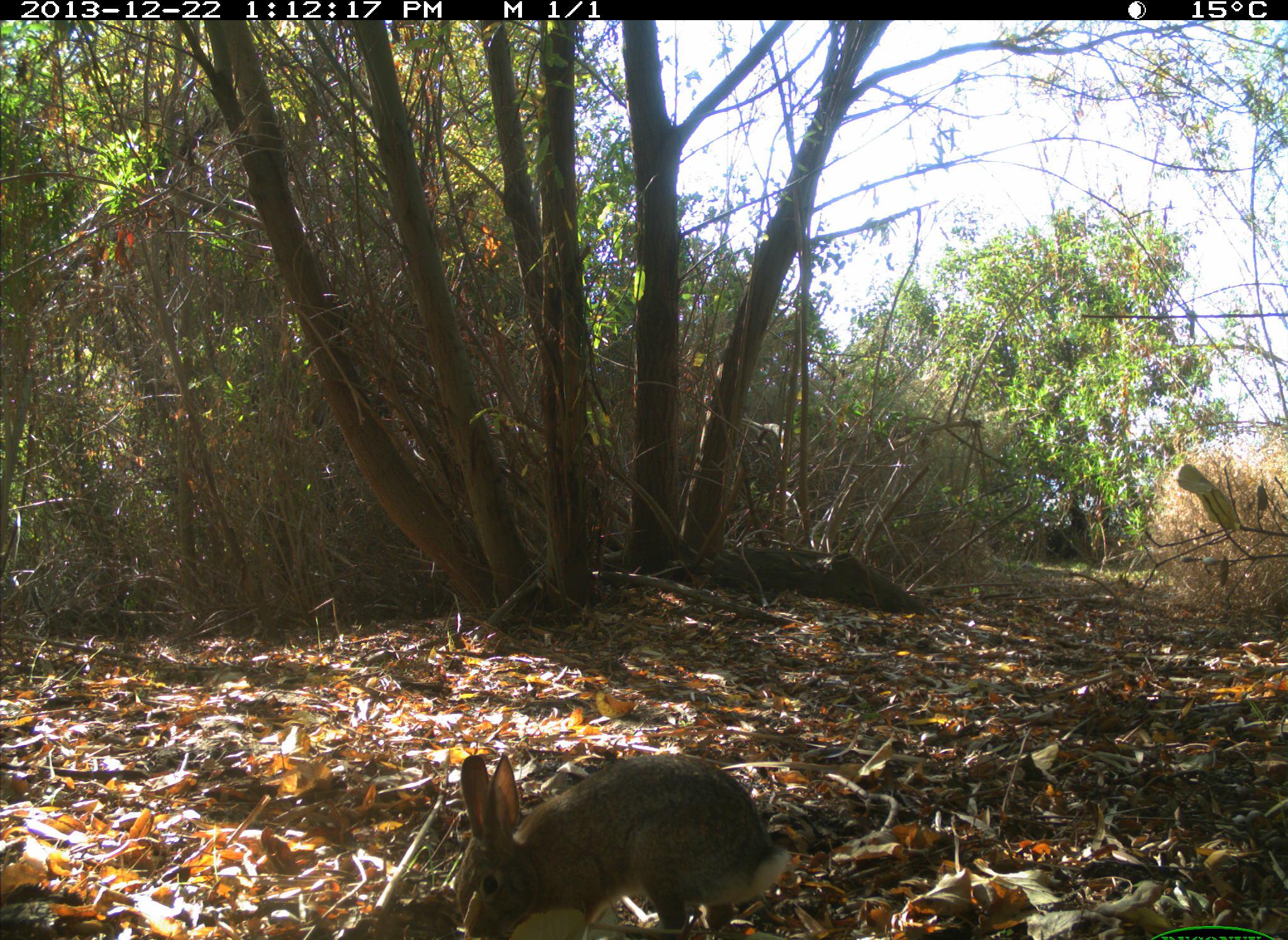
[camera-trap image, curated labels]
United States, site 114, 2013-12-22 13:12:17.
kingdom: Animalia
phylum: Chordata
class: Mammalia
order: Lagomorpha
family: Leporidae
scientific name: Leporidae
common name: rabbits and hares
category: rabbit